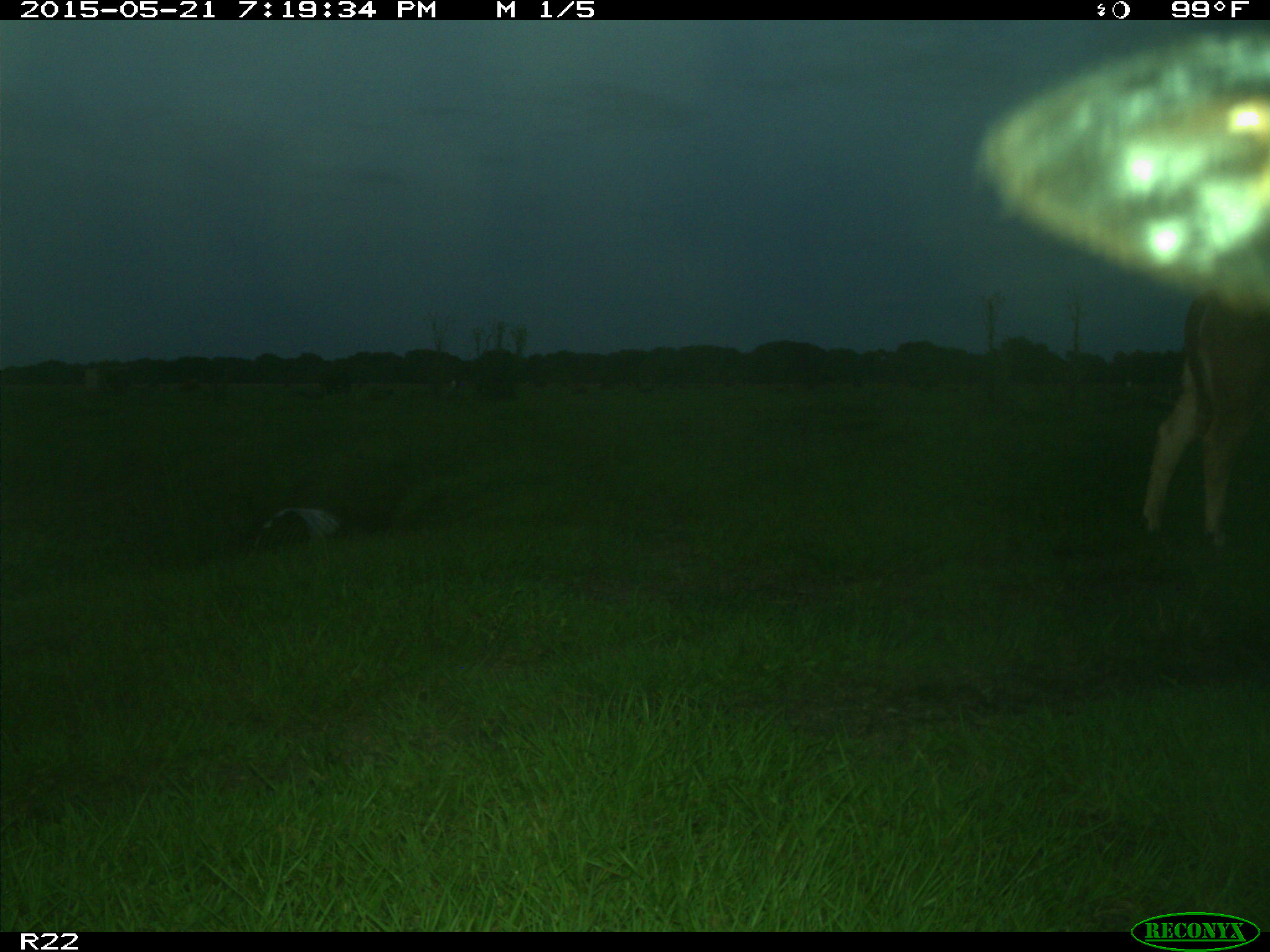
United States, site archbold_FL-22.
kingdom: Animalia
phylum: Chordata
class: Mammalia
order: Artiodactyla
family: Bovidae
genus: Bos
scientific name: Bos taurus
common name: domestic cow